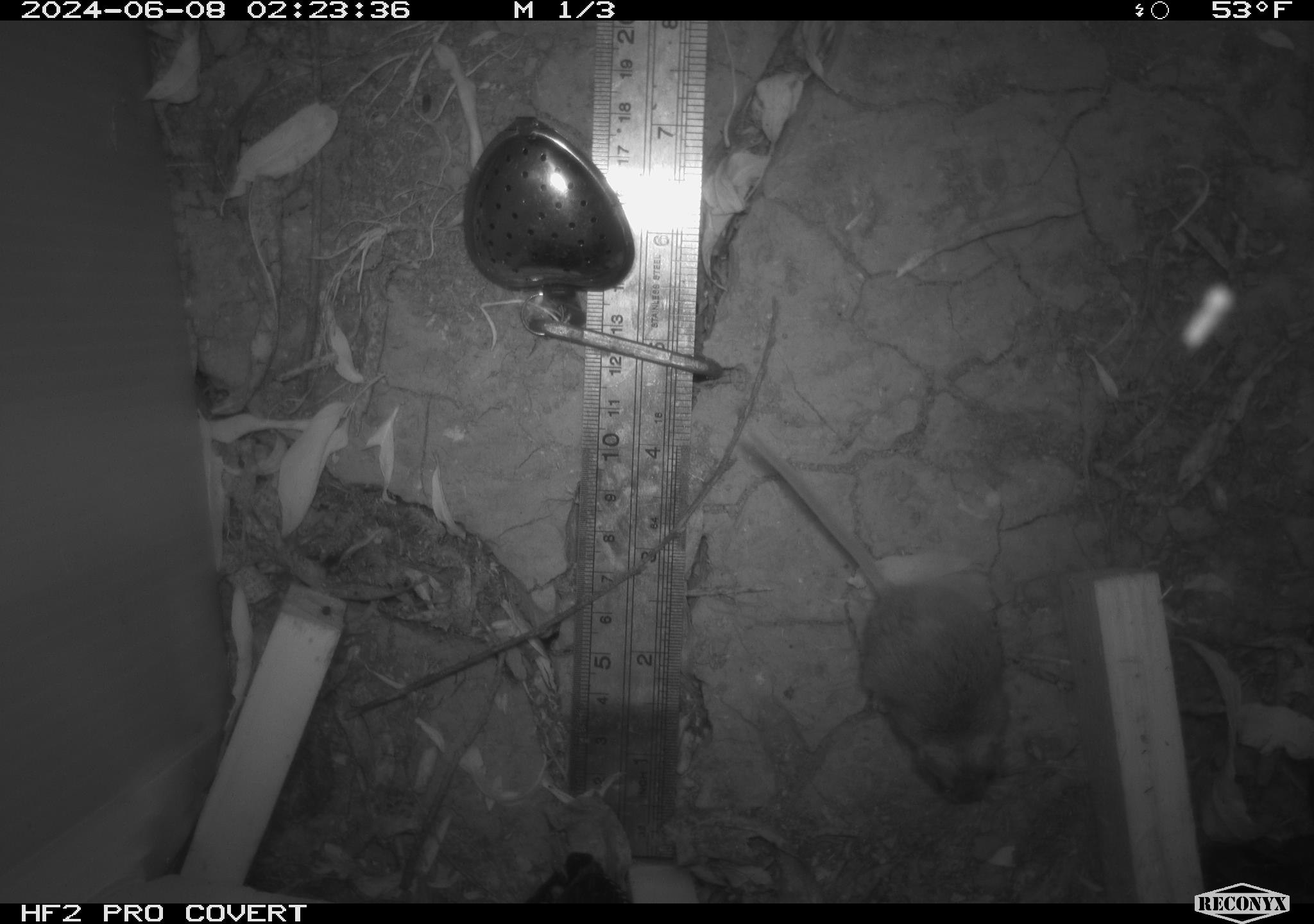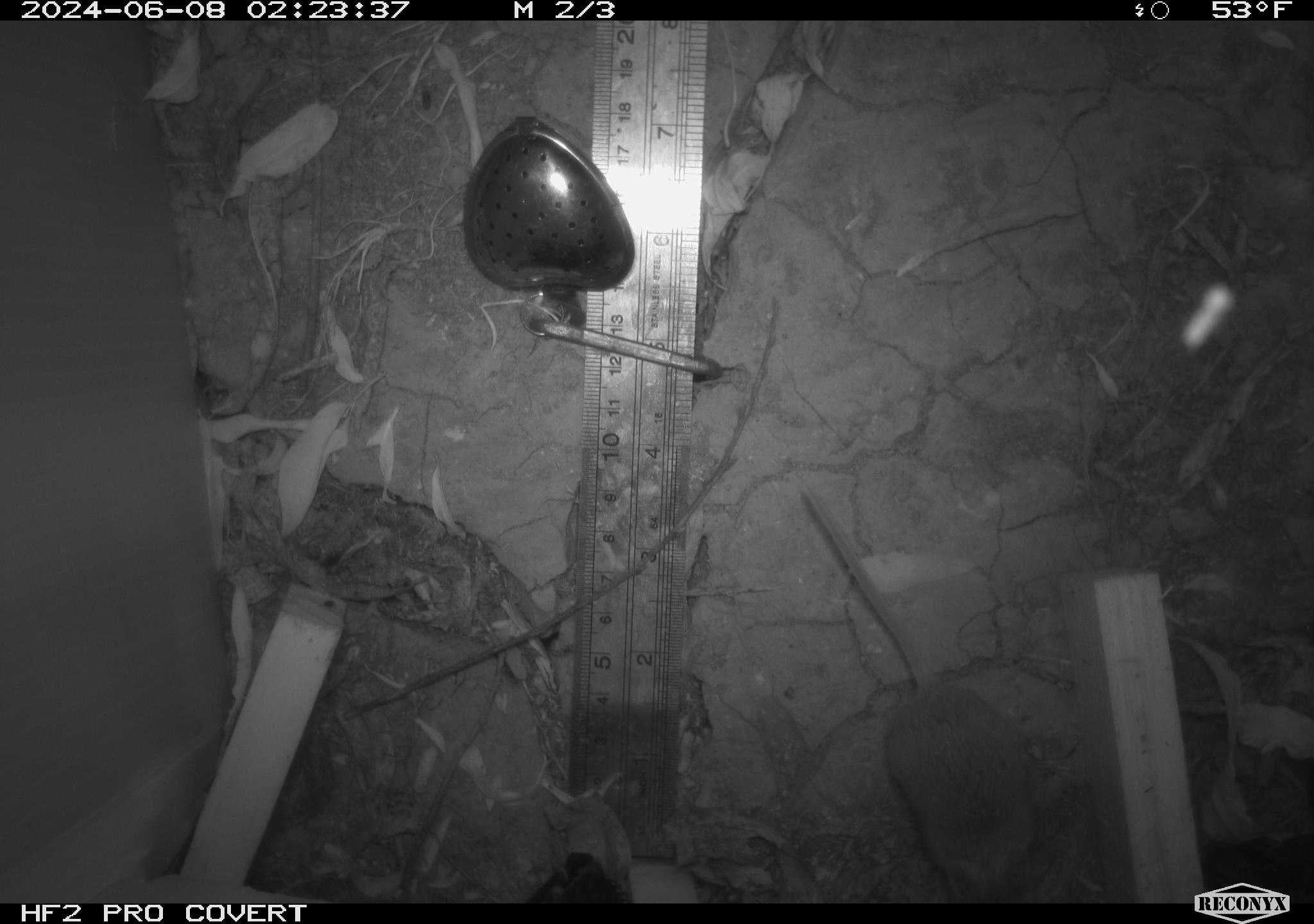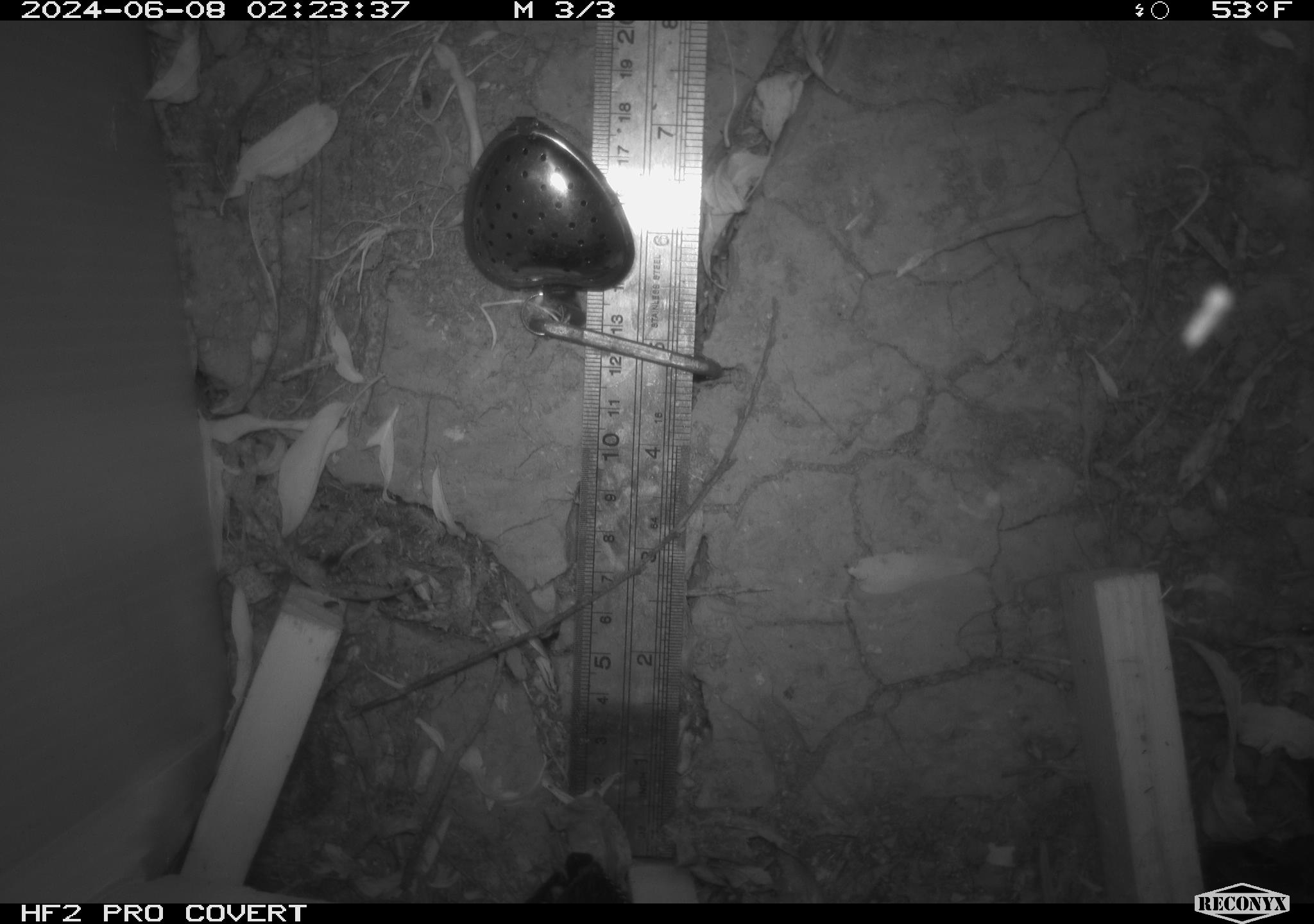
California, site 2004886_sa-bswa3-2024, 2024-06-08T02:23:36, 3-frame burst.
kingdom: Animalia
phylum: Chordata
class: Mammalia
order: Rodentia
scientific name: Rodentia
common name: mouse species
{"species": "mouse species (Rodentia)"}